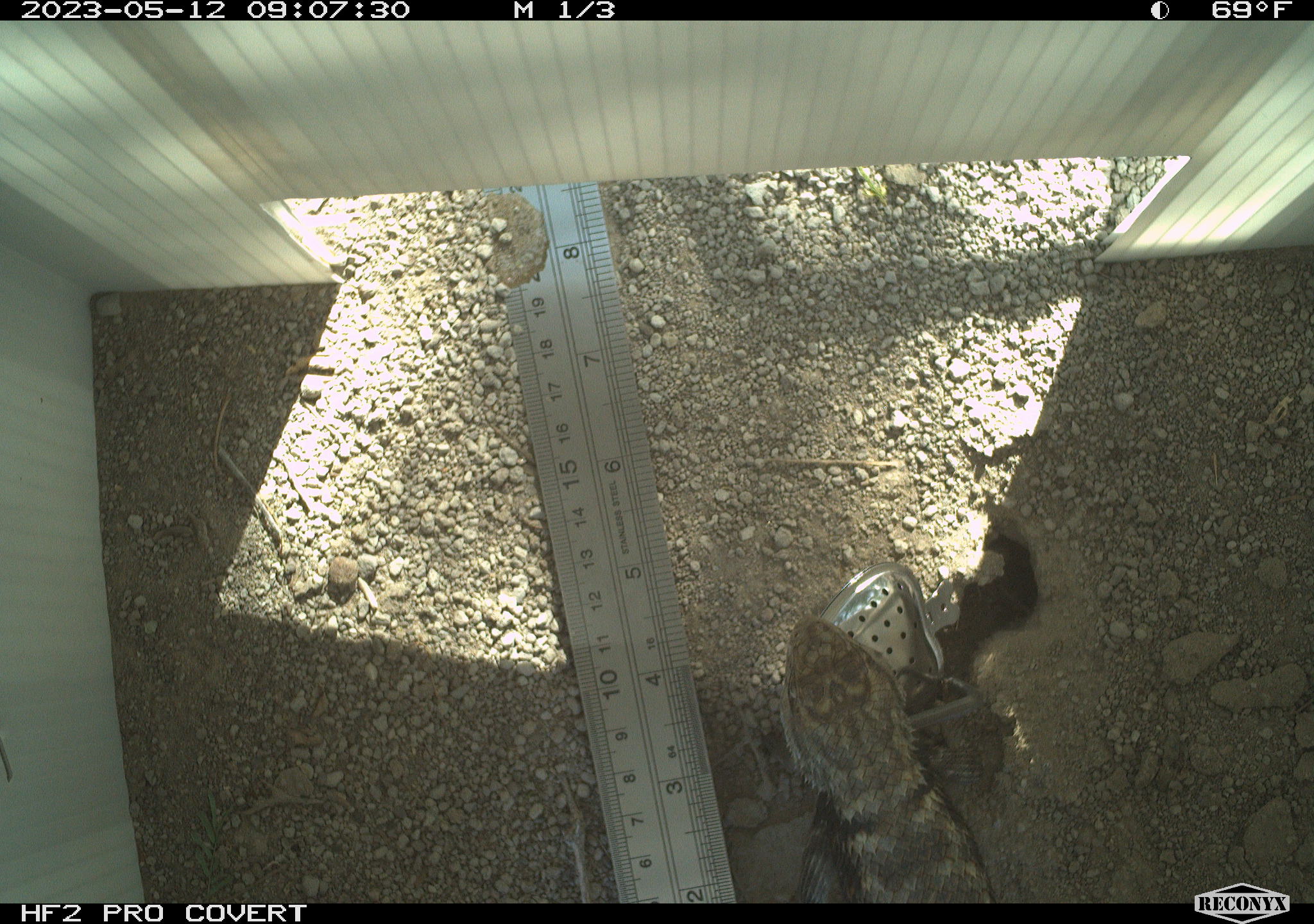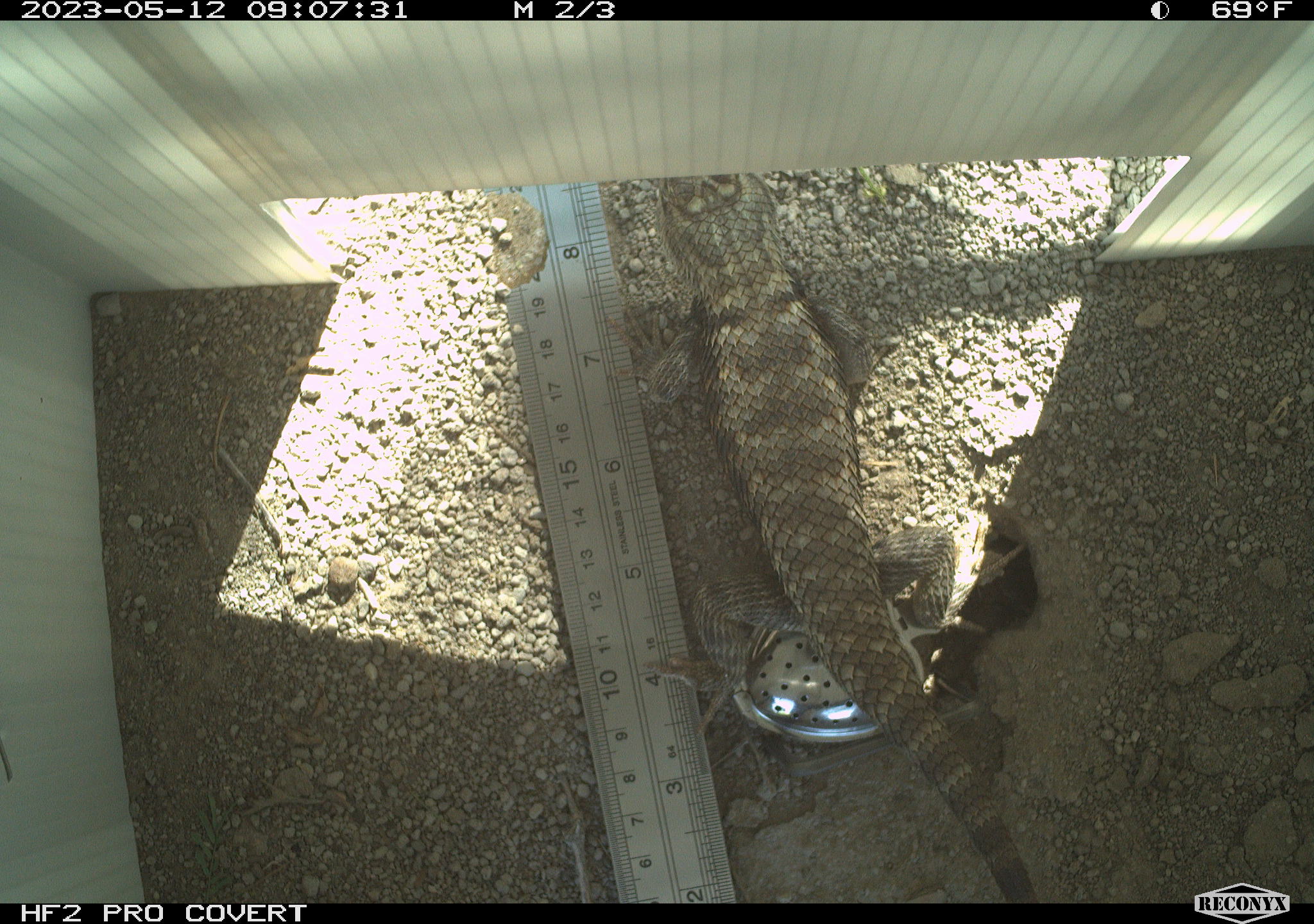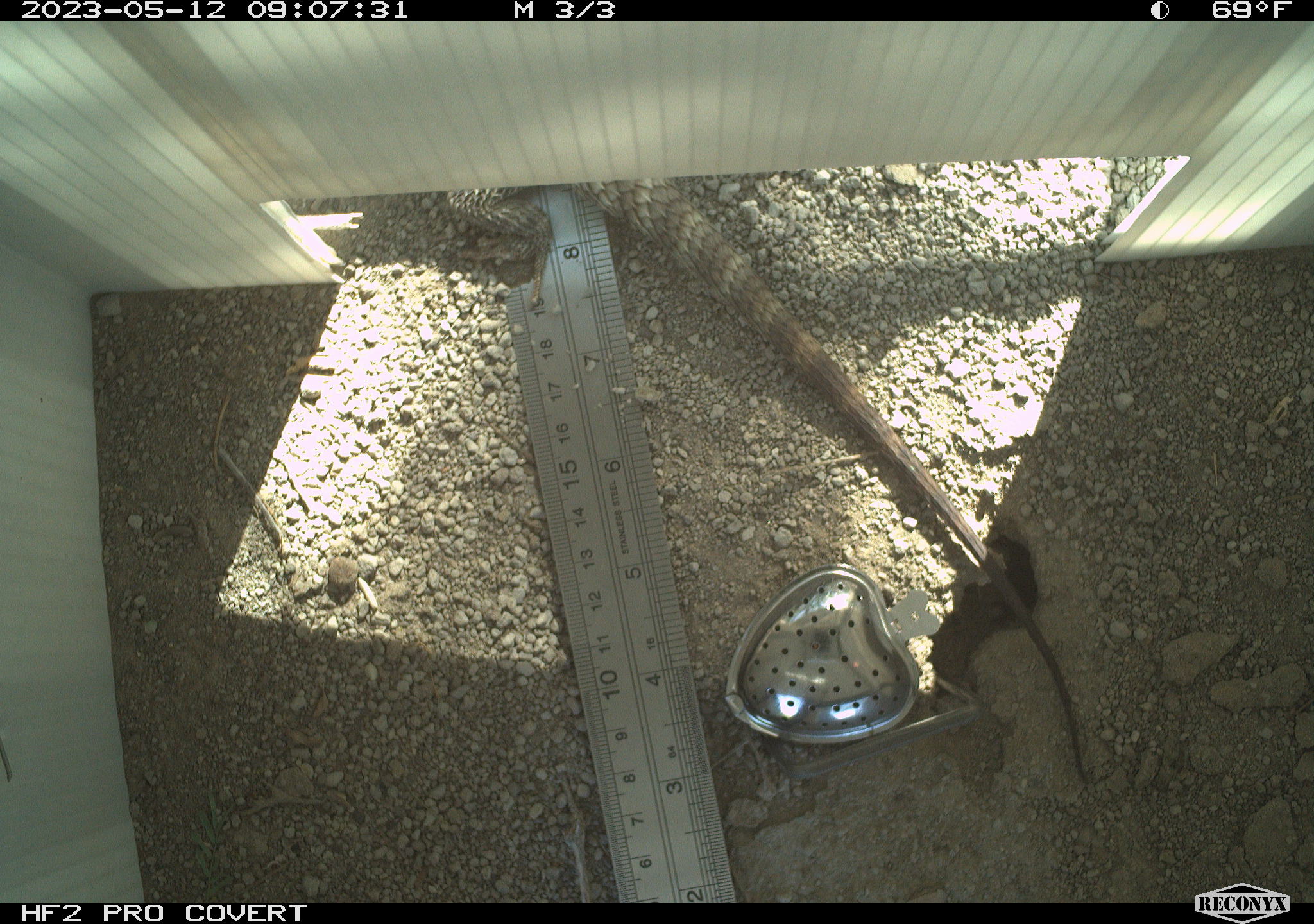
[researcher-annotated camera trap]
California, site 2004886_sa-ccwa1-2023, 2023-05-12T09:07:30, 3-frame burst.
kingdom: Animalia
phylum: Chordata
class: Reptilia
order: Squamata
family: Phrynosomatidae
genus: Sceloporus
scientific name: Sceloporus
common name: spiny lizards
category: sceloporus species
Sceloporus species (spiny lizards) (Sceloporus).